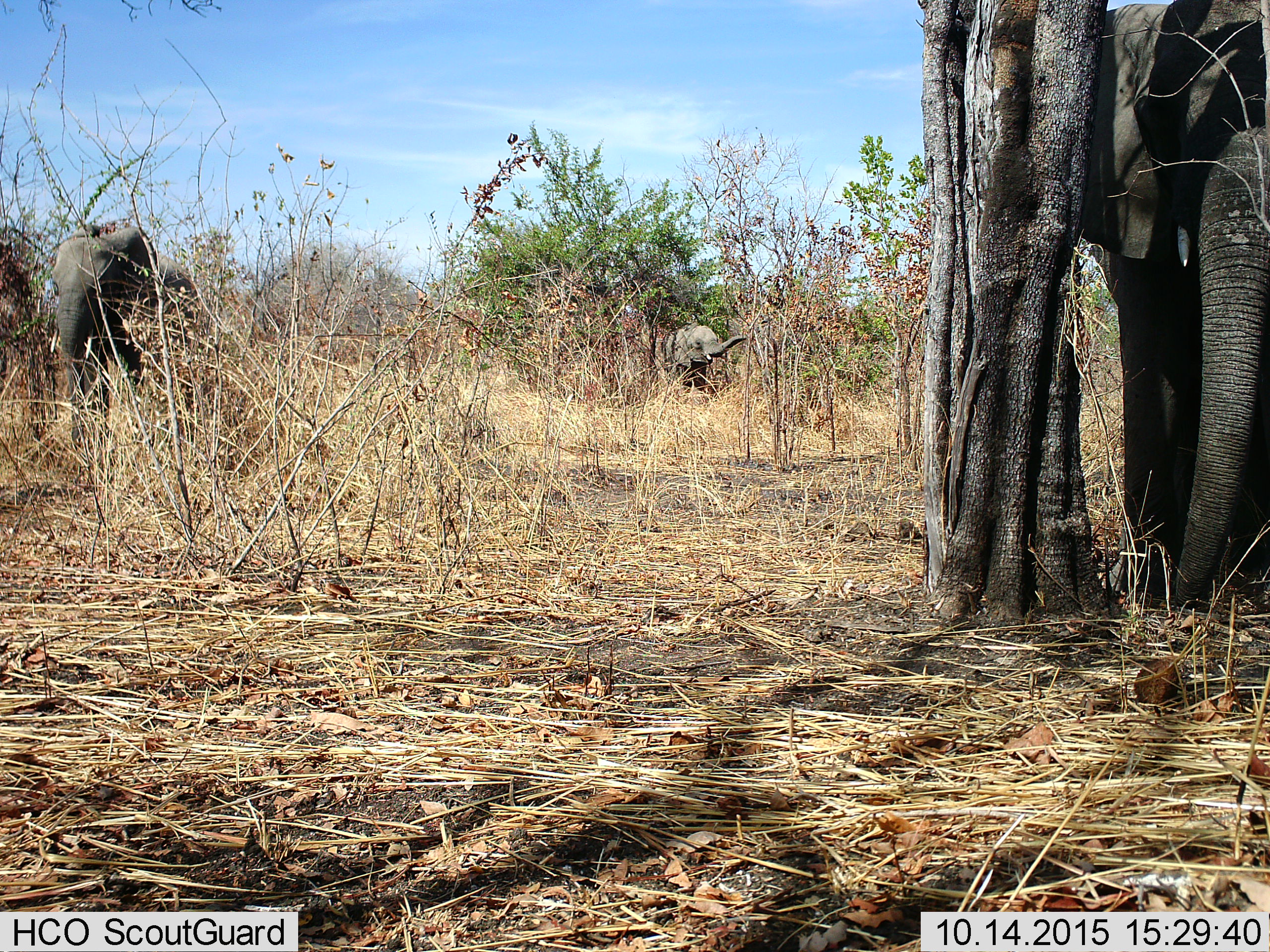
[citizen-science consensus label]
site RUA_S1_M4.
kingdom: Animalia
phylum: Chordata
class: Mammalia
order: Proboscidea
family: Elephantidae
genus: Loxodonta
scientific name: Loxodonta africana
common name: african bush elephant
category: elephant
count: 3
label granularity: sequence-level